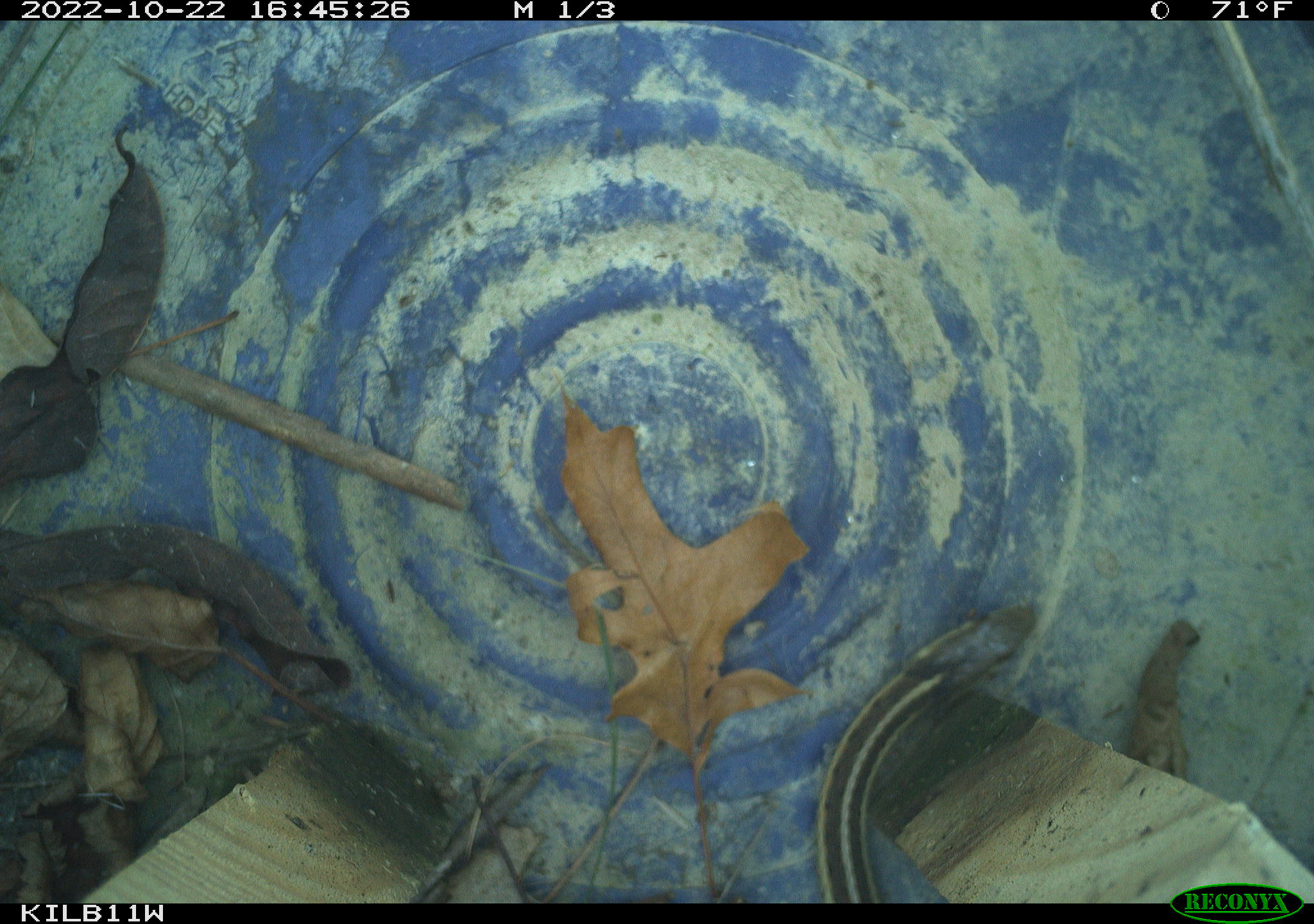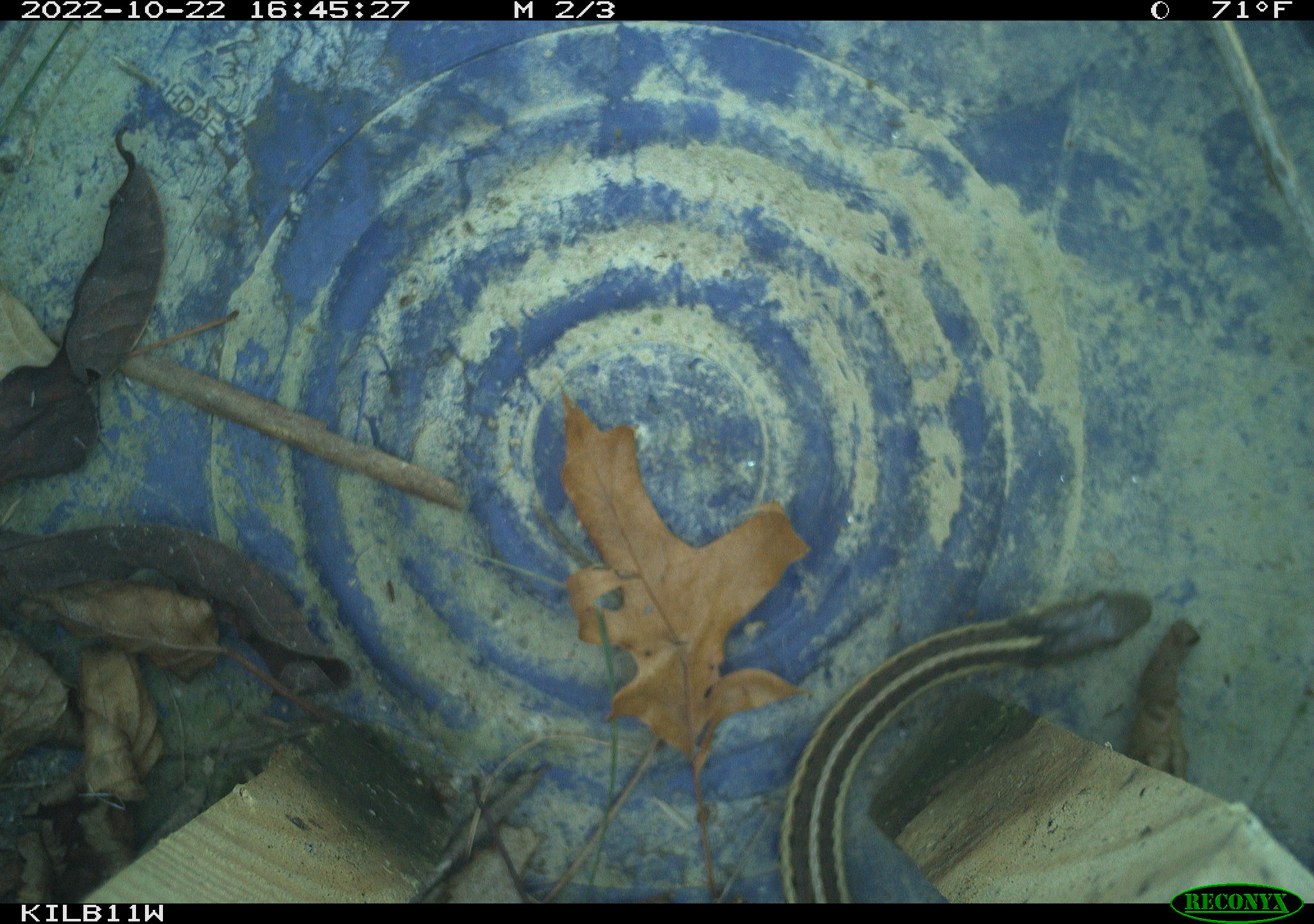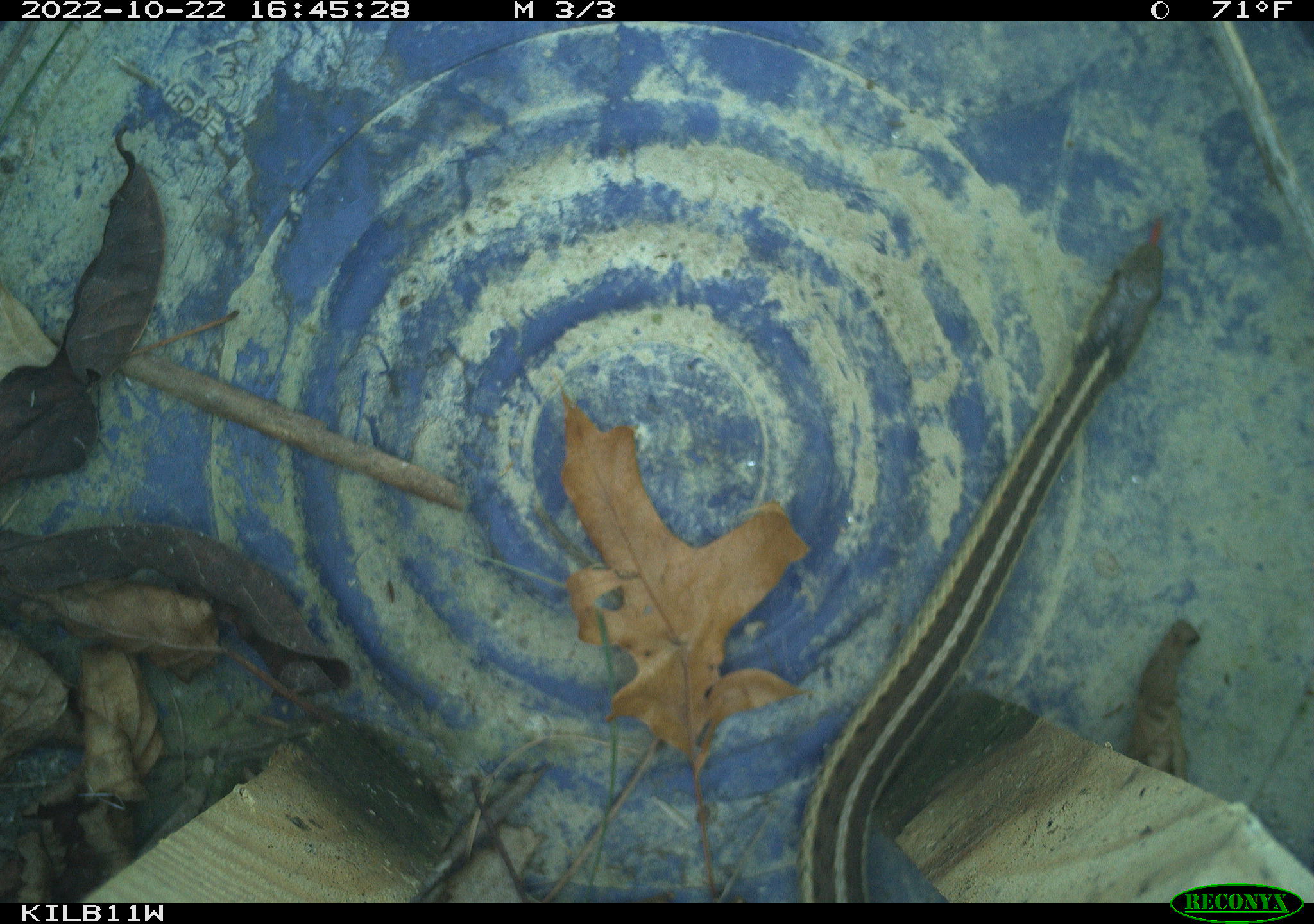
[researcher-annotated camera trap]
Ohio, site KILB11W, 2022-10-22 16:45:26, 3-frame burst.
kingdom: Animalia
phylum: Chordata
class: Reptilia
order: Squamata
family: Colubridae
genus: Thamnophis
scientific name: Thamnophis sirtalis sirtalis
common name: eastern gartersnake